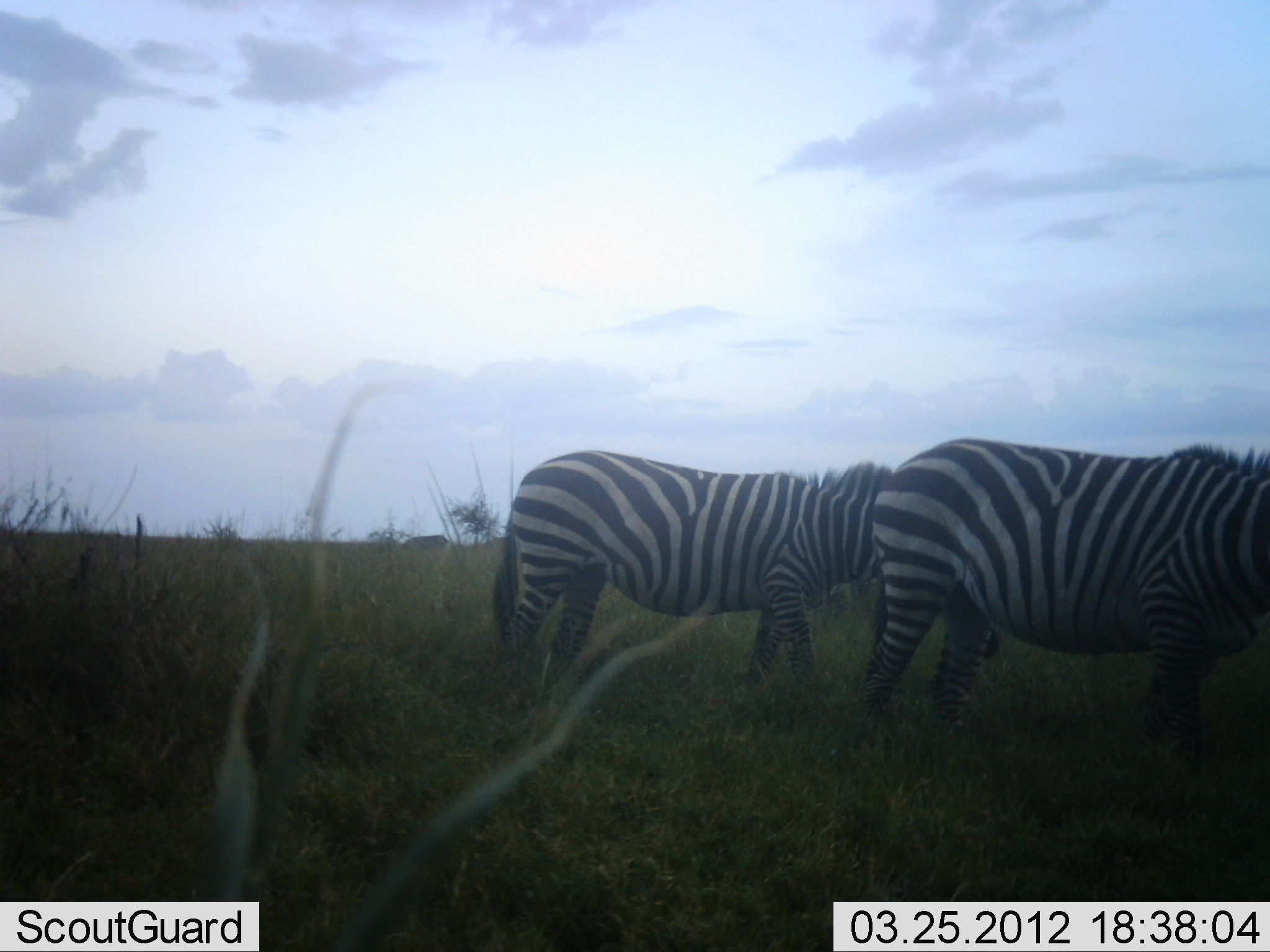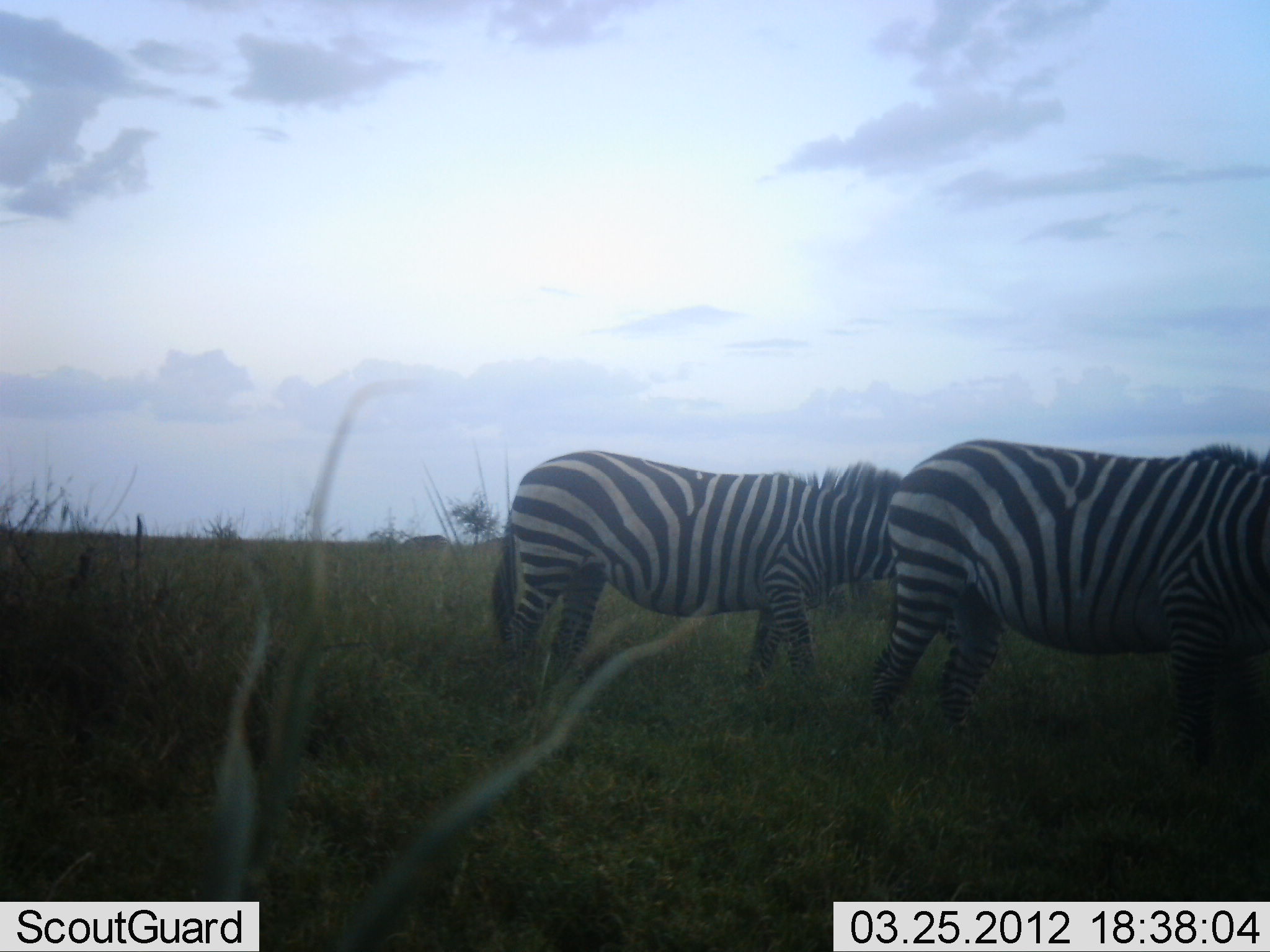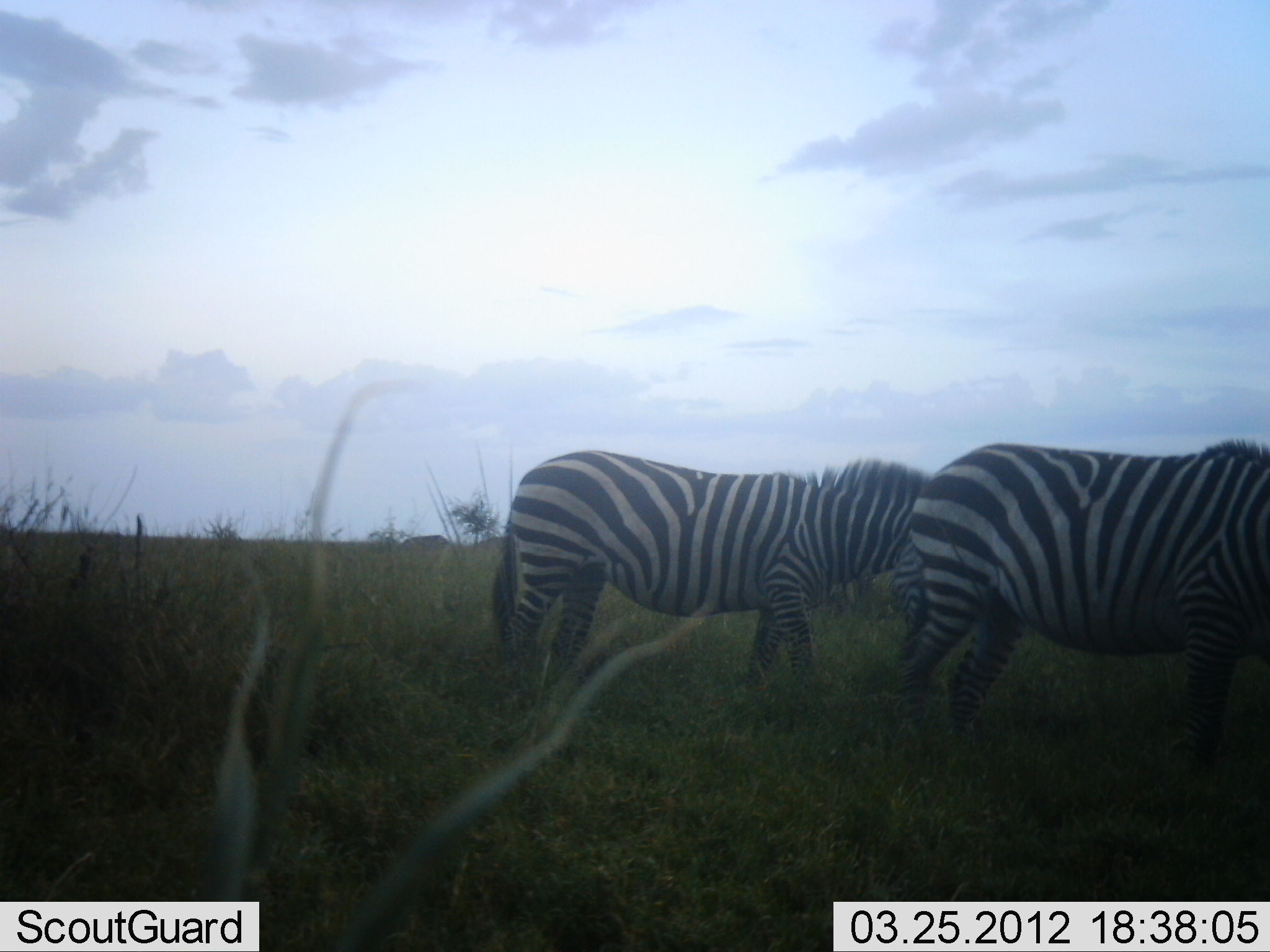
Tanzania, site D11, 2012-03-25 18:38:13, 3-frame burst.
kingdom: Animalia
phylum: Chordata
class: Mammalia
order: Perissodactyla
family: Equidae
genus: Equus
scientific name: Equus quagga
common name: plains zebra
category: zebra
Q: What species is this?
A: Zebra (plains zebra) (Equus quagga).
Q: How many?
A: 2.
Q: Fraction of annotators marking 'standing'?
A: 76%.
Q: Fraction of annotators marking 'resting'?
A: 0%.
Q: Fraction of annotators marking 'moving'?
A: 24%.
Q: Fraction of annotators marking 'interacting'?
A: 0%.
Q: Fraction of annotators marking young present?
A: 0%.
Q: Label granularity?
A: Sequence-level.